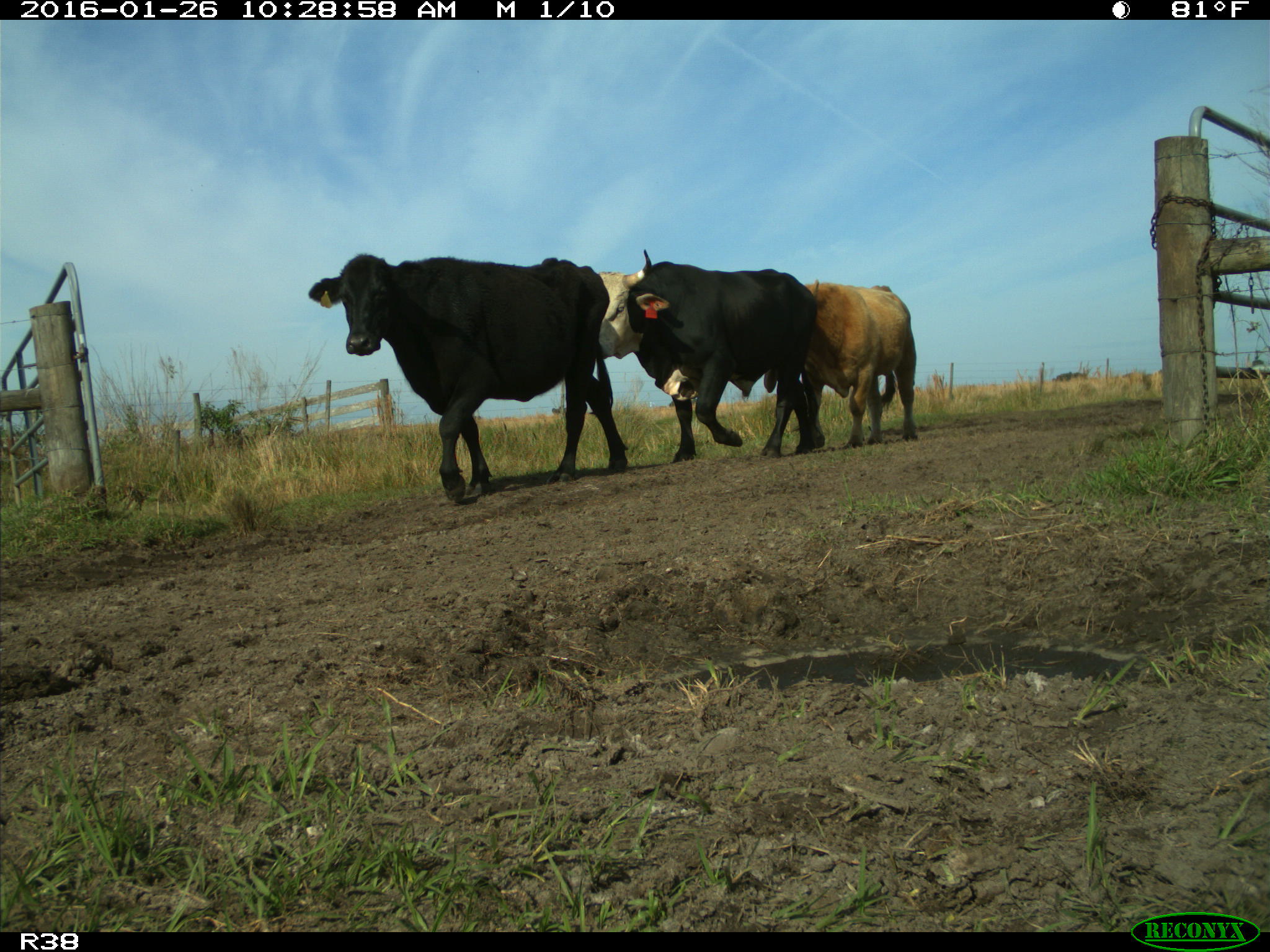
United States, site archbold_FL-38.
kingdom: Animalia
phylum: Chordata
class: Mammalia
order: Artiodactyla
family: Bovidae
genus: Bos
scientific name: Bos taurus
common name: domestic cow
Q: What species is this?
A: Bos taurus (domestic cow).